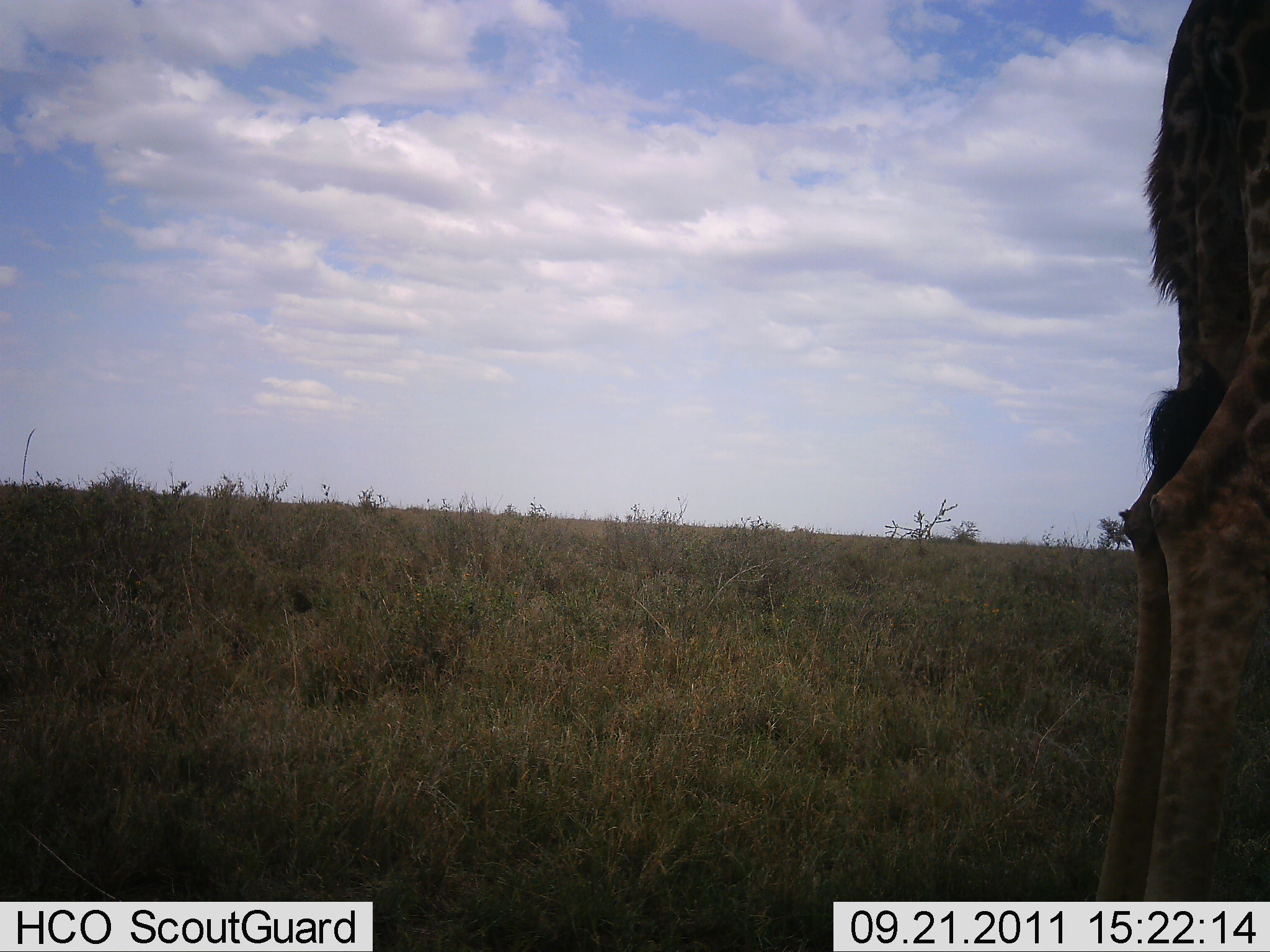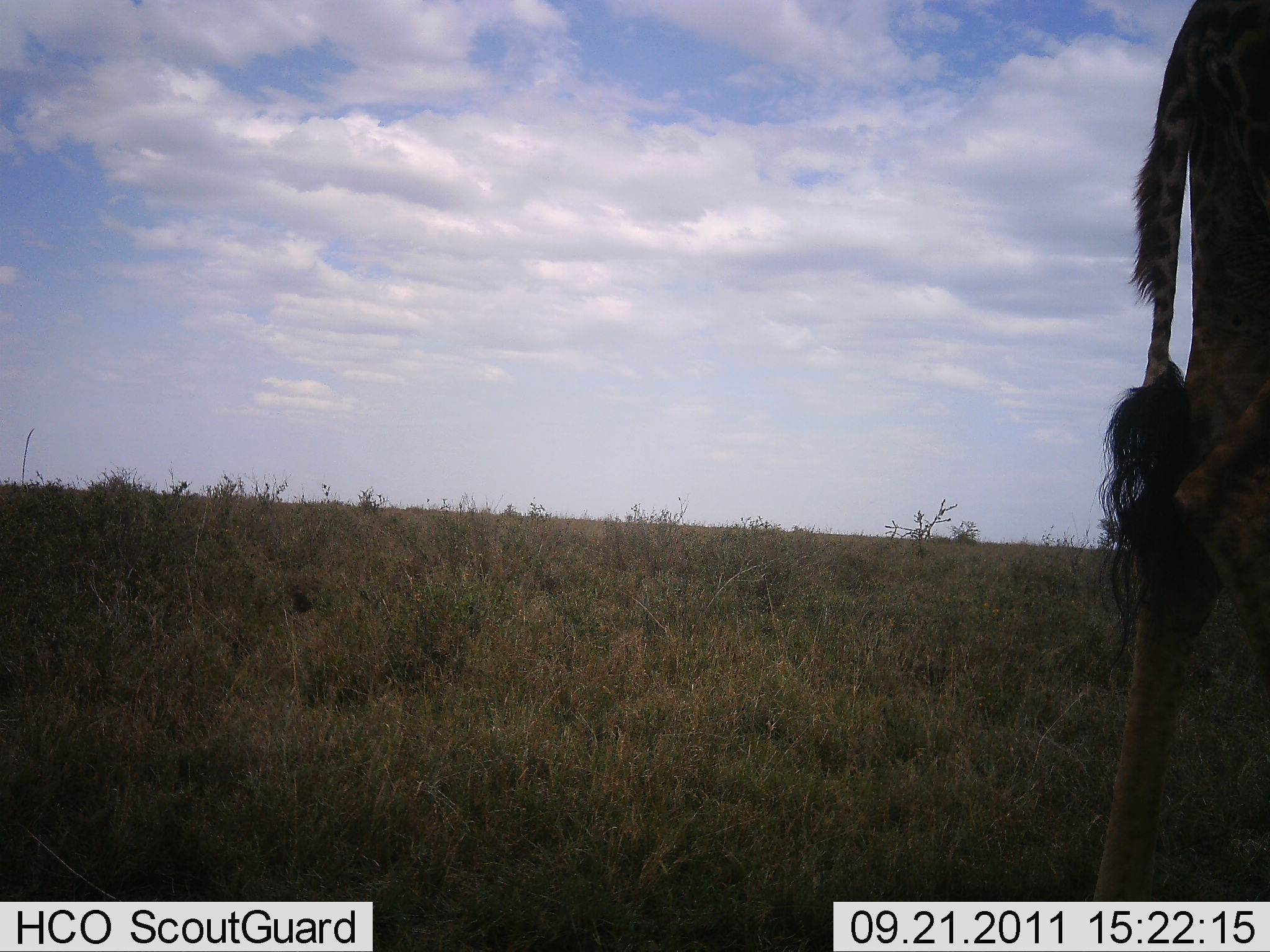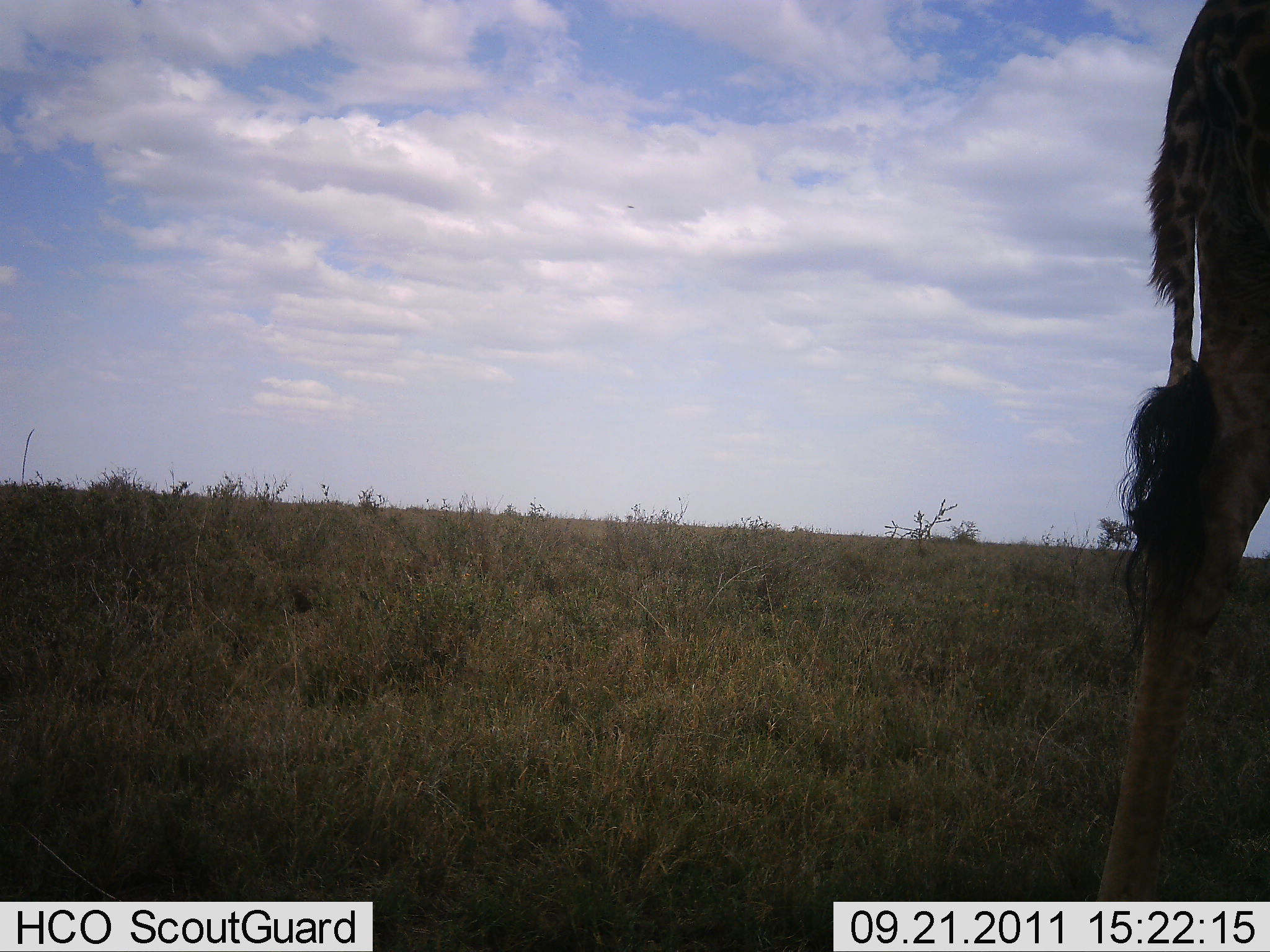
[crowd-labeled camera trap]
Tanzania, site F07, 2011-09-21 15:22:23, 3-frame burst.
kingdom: Animalia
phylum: Chordata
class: Mammalia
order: Artiodactyla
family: Giraffidae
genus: Giraffa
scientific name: Giraffa camelopardalis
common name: giraffe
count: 1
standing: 100%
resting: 0%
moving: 0%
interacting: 0%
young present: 0%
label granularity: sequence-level